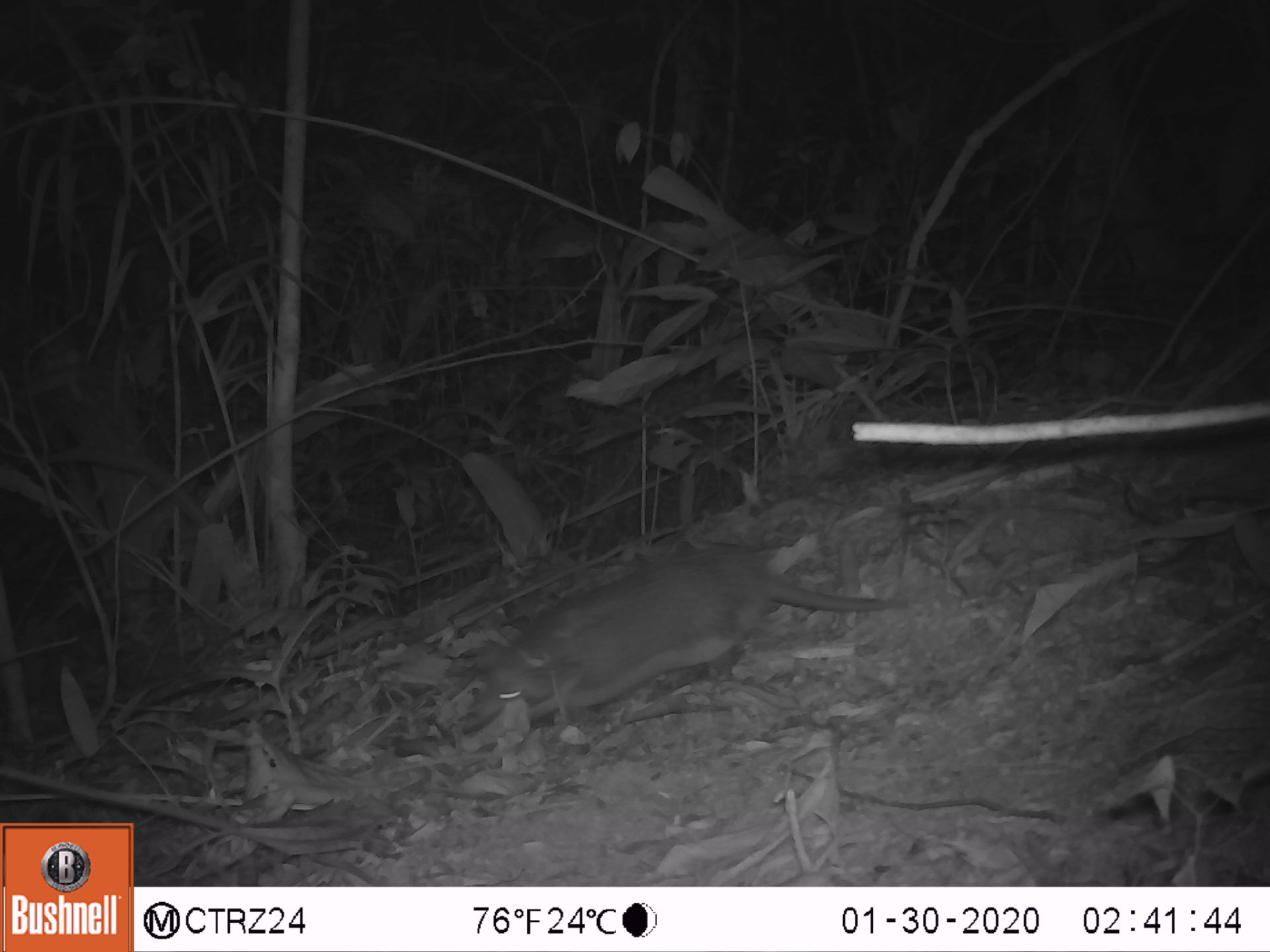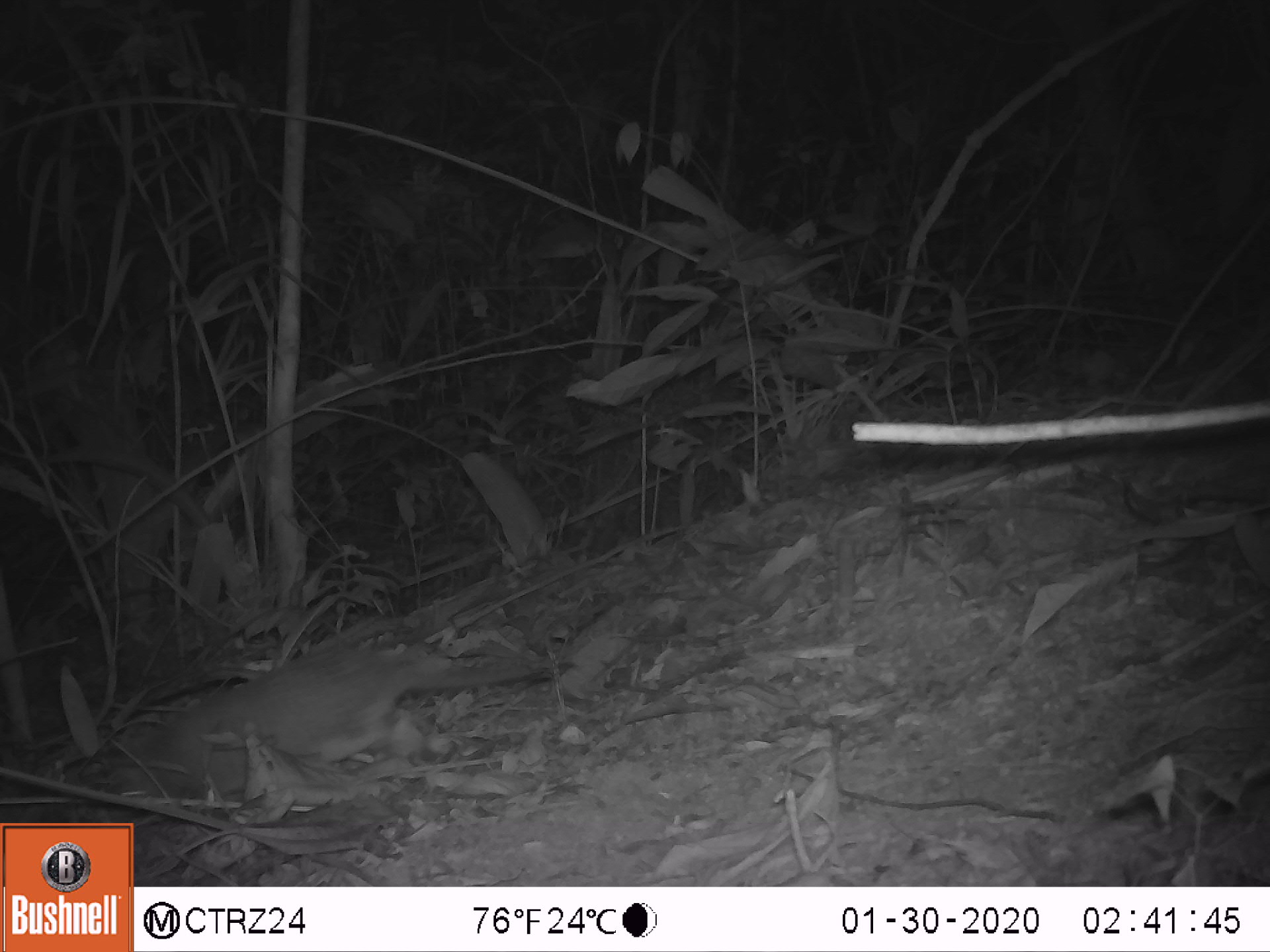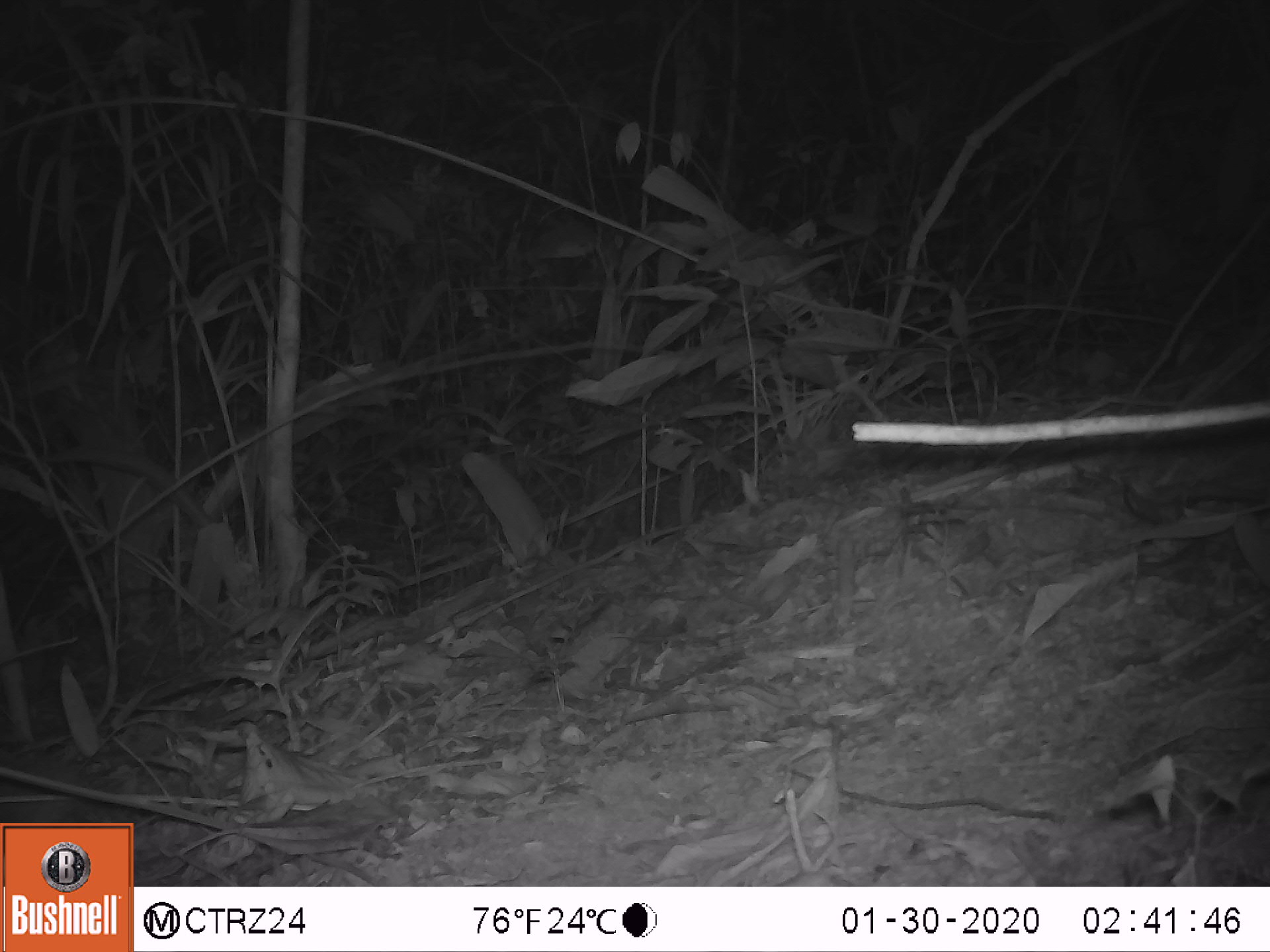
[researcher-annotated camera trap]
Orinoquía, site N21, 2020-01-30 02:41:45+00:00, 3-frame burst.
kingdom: Animalia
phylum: Chordata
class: Mammalia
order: Cingulata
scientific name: Cingulata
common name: armadillo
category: unknown armadillo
Unknown armadillo (armadillo) (Cingulata).